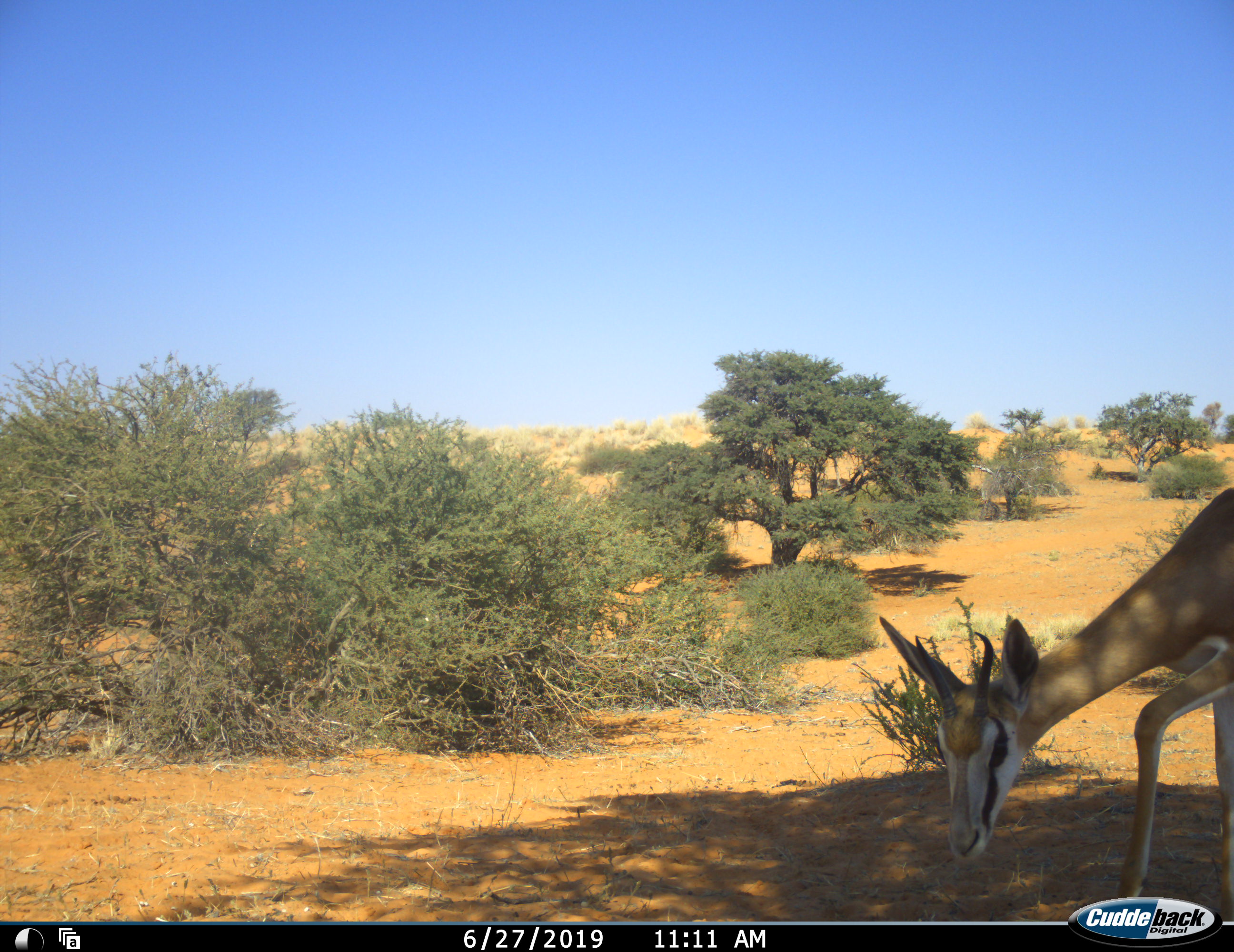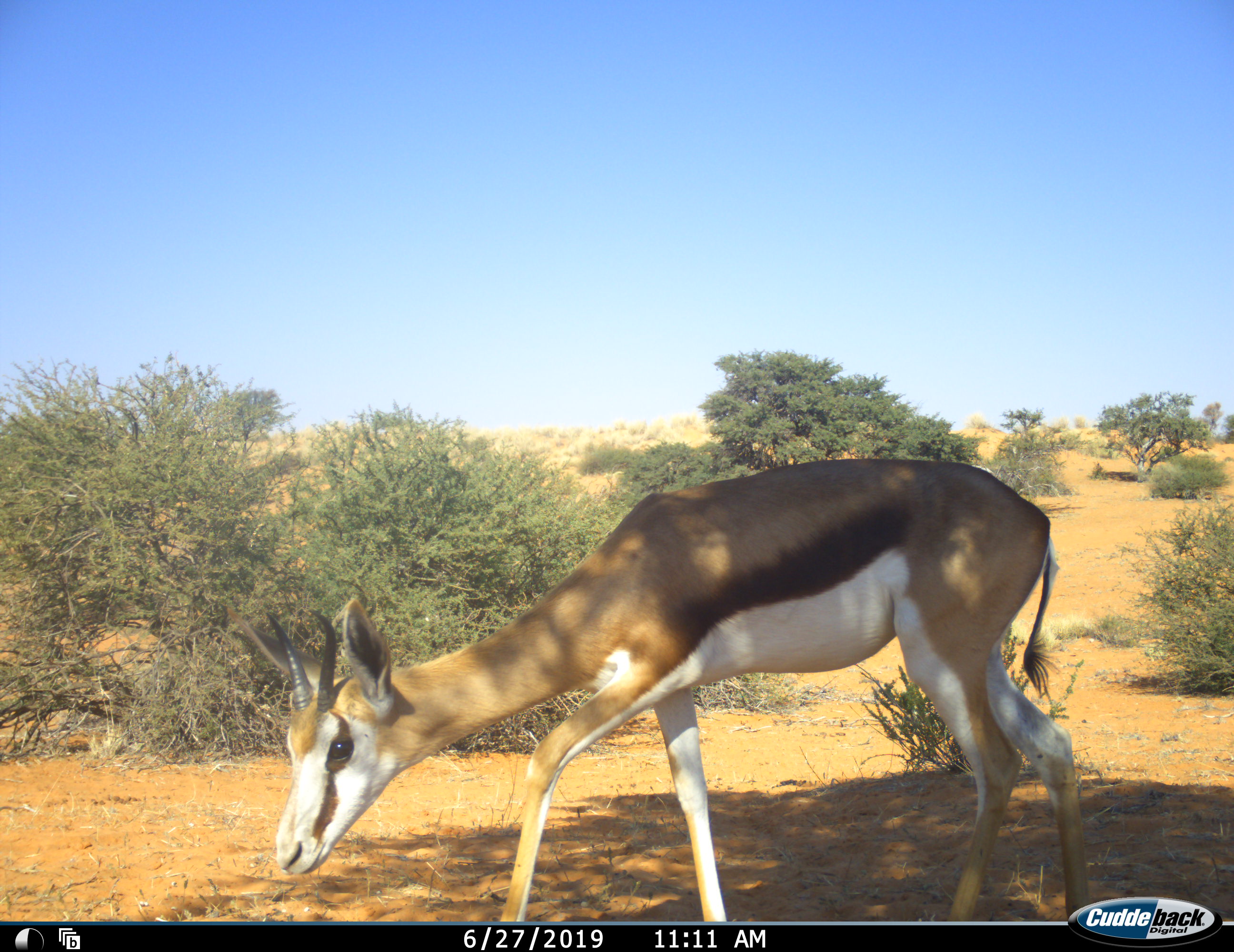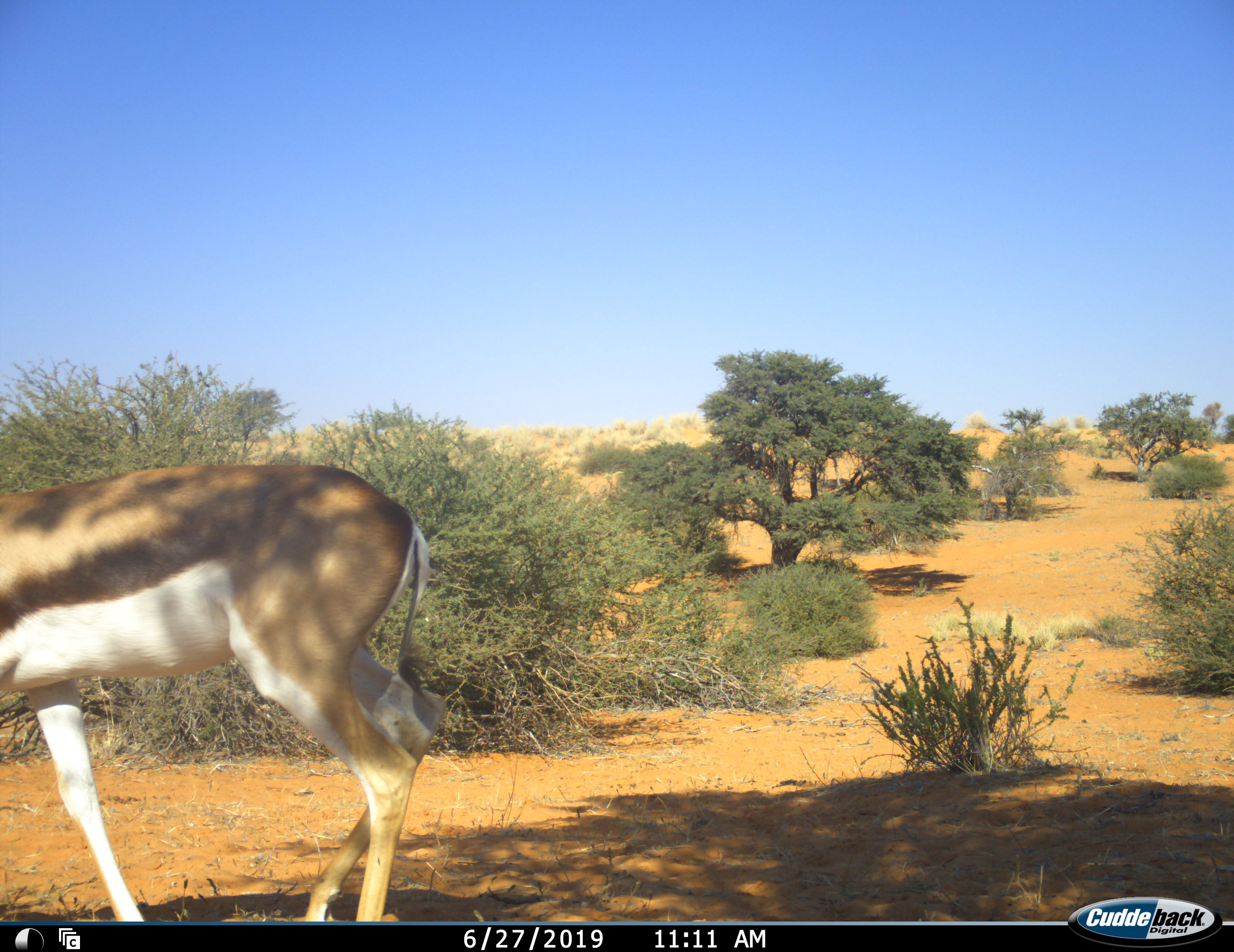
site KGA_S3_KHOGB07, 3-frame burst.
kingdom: Animalia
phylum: Chordata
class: Mammalia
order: Artiodactyla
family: Bovidae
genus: Antidorcas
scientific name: Antidorcas marsupialis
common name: springbok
Springbok (Antidorcas marsupialis), count 1. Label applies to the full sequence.